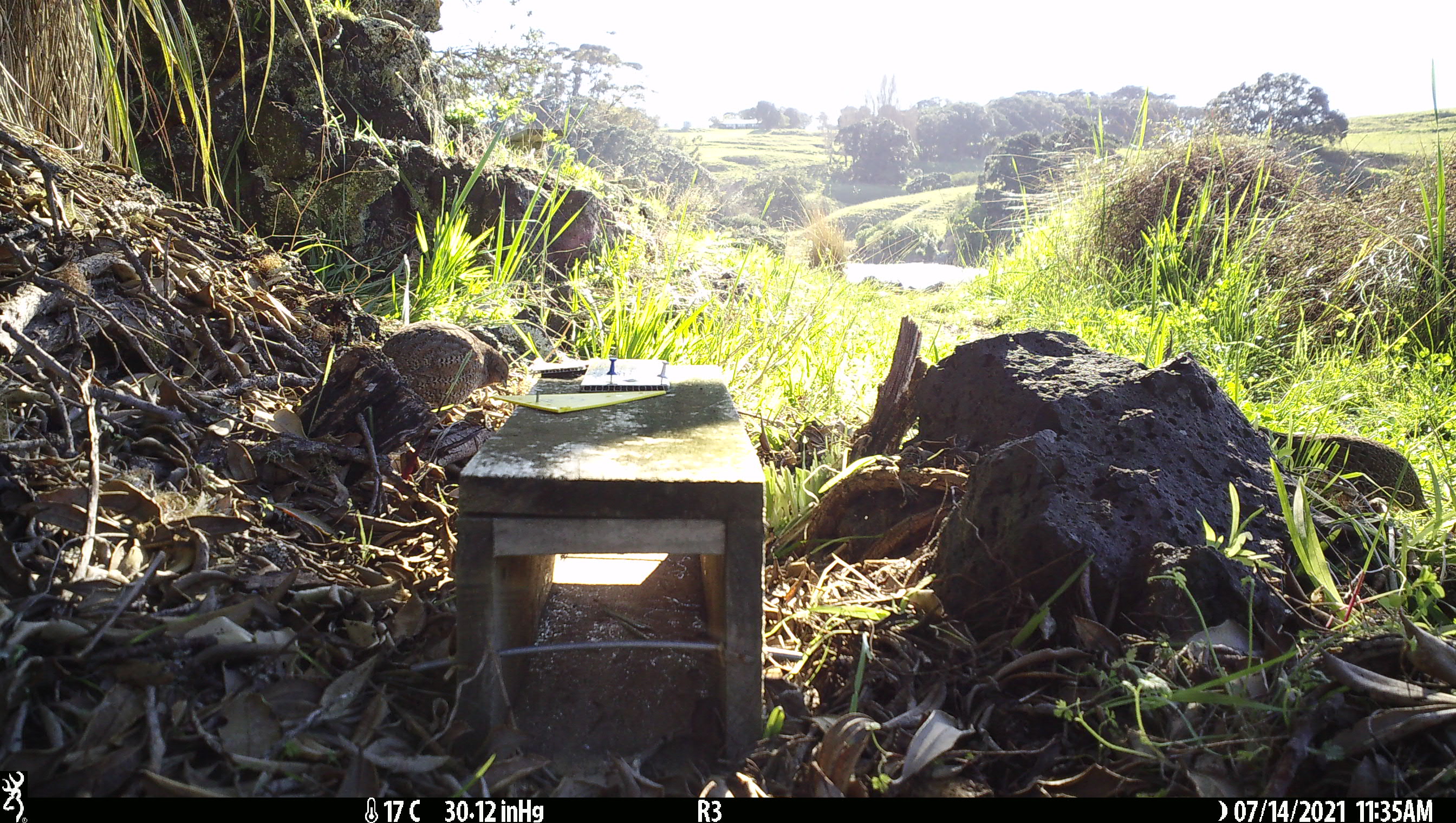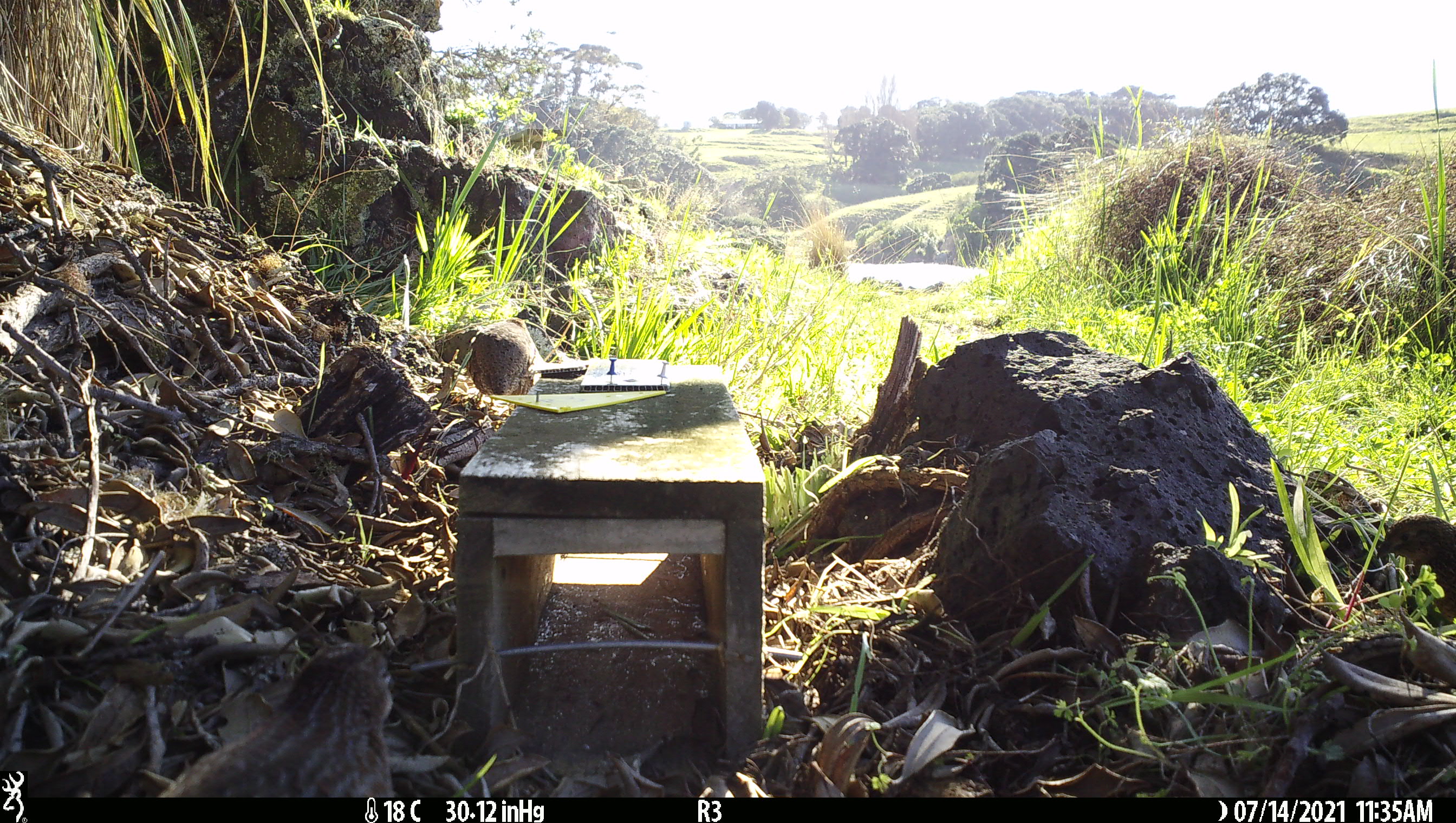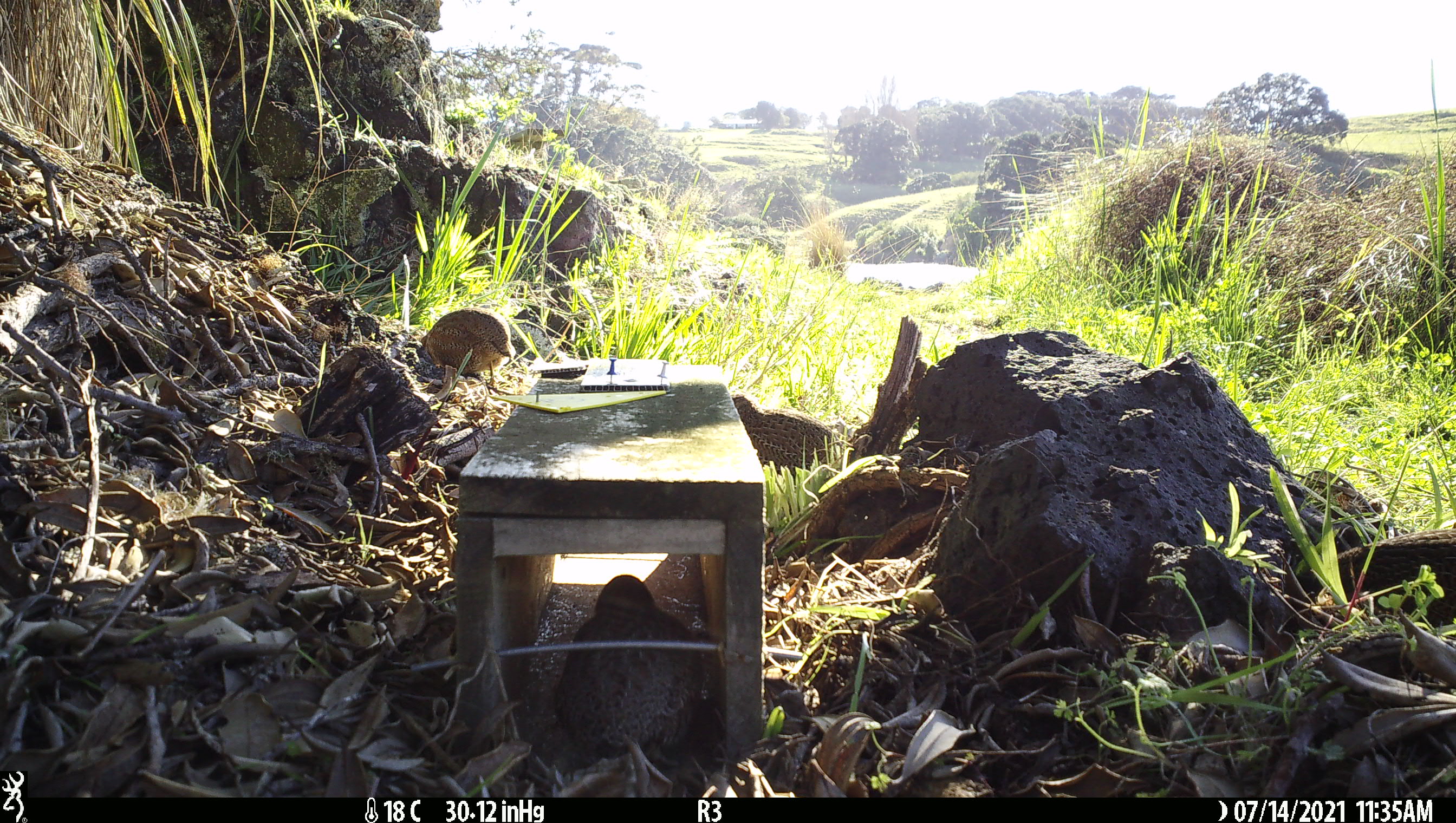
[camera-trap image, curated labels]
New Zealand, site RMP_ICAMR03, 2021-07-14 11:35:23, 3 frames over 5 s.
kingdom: Animalia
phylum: Chordata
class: Aves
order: Galliformes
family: Phasianidae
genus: Synoicus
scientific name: Synoicus ypsilophorus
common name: brown quail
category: quail brown